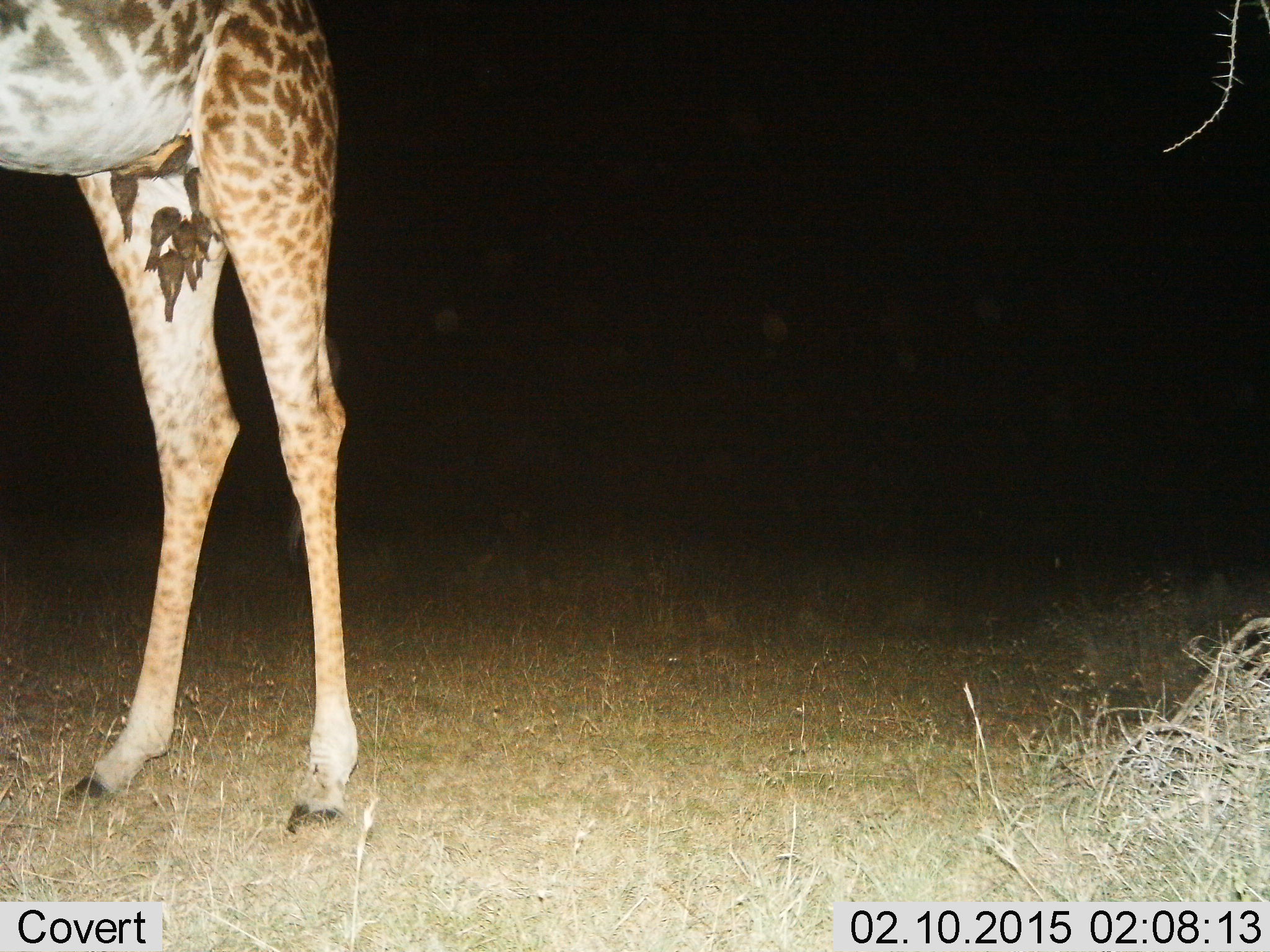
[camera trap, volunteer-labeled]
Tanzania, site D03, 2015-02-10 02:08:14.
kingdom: Animalia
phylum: Chordata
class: Mammalia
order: Artiodactyla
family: Giraffidae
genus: Giraffa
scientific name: Giraffa camelopardalis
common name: giraffe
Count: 1.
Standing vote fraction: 89%.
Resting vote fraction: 0%.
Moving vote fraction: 11%.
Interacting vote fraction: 0%.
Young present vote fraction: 0%.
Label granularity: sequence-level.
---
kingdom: Animalia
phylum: Chordata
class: Aves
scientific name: Aves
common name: bird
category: otherbird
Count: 7.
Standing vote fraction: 11%.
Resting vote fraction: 22%.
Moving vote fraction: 0%.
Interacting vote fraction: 22%.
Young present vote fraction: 0%.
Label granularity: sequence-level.